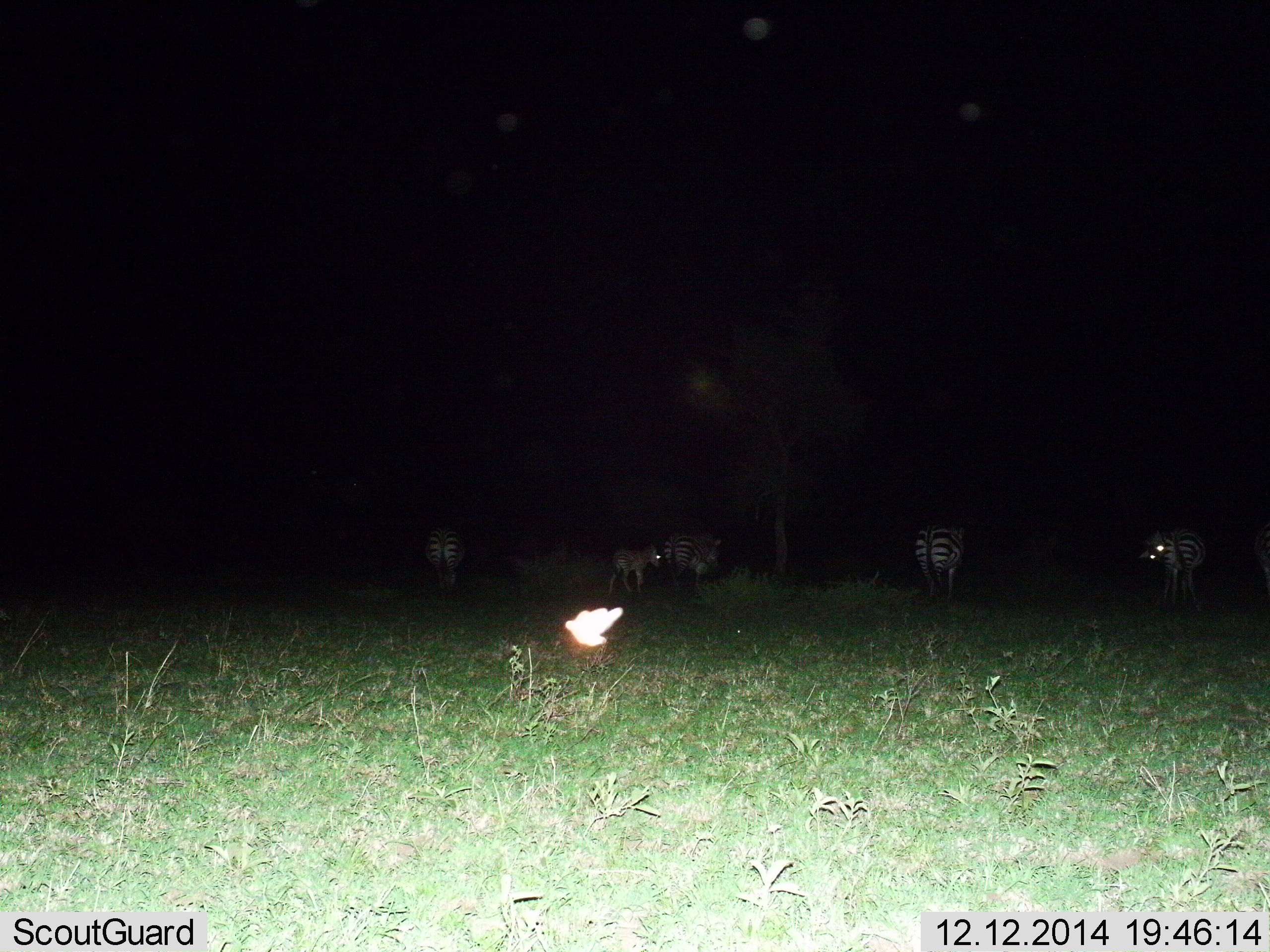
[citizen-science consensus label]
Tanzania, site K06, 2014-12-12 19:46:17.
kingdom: Animalia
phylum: Chordata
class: Mammalia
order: Perissodactyla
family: Equidae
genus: Equus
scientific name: Equus quagga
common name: plains zebra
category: zebra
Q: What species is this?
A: Zebra (plains zebra) (Equus quagga).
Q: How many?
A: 5.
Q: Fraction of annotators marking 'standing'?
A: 67%.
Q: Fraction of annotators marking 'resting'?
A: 8%.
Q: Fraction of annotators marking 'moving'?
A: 17%.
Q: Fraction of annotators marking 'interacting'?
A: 0%.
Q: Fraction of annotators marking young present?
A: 83%.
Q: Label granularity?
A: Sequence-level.